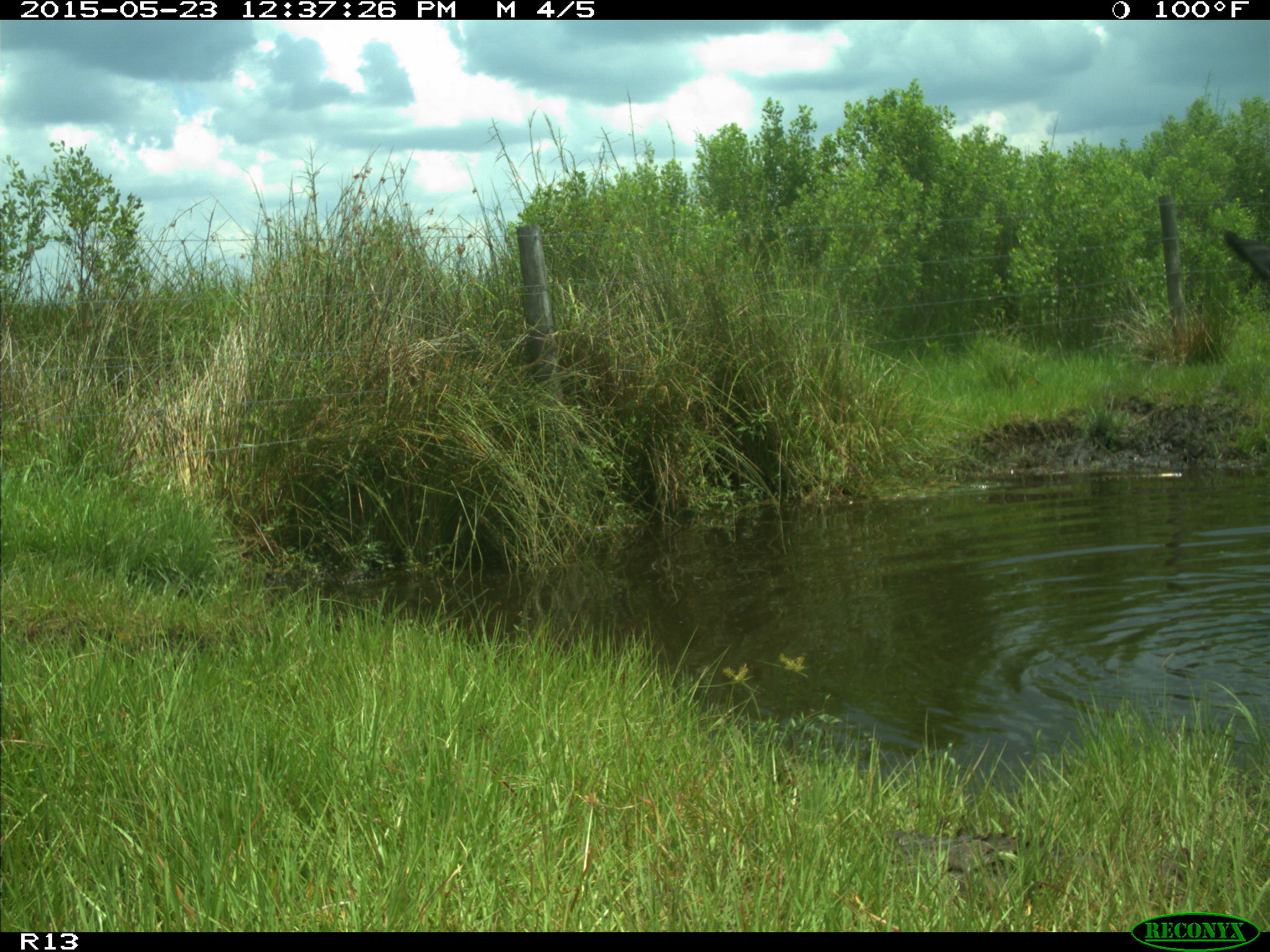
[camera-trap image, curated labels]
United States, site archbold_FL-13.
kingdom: Animalia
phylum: Chordata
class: Mammalia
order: Artiodactyla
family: Bovidae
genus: Bos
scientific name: Bos taurus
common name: domestic cow